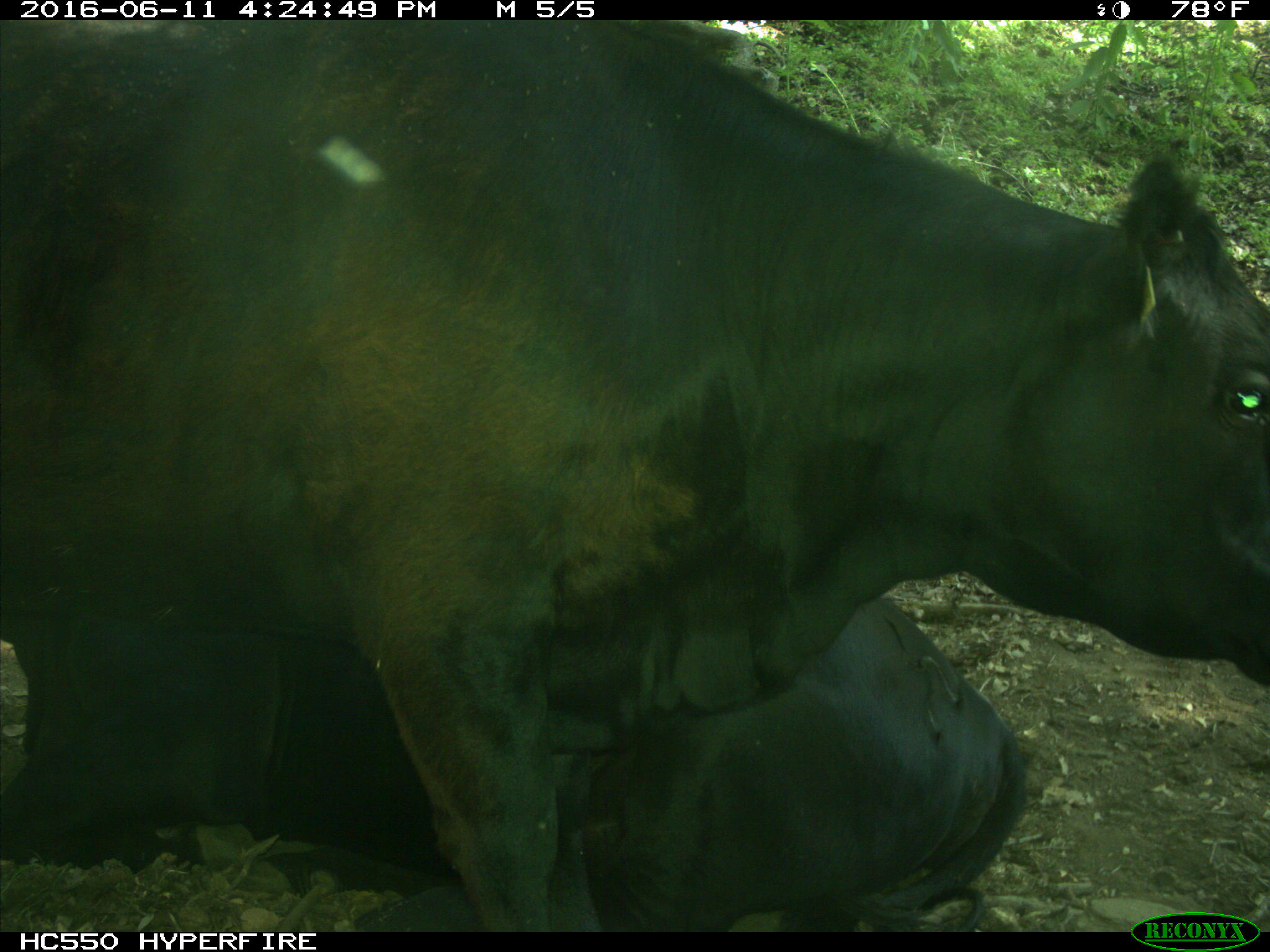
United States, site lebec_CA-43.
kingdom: Animalia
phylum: Chordata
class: Mammalia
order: Artiodactyla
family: Bovidae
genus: Bos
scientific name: Bos taurus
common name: domestic cow